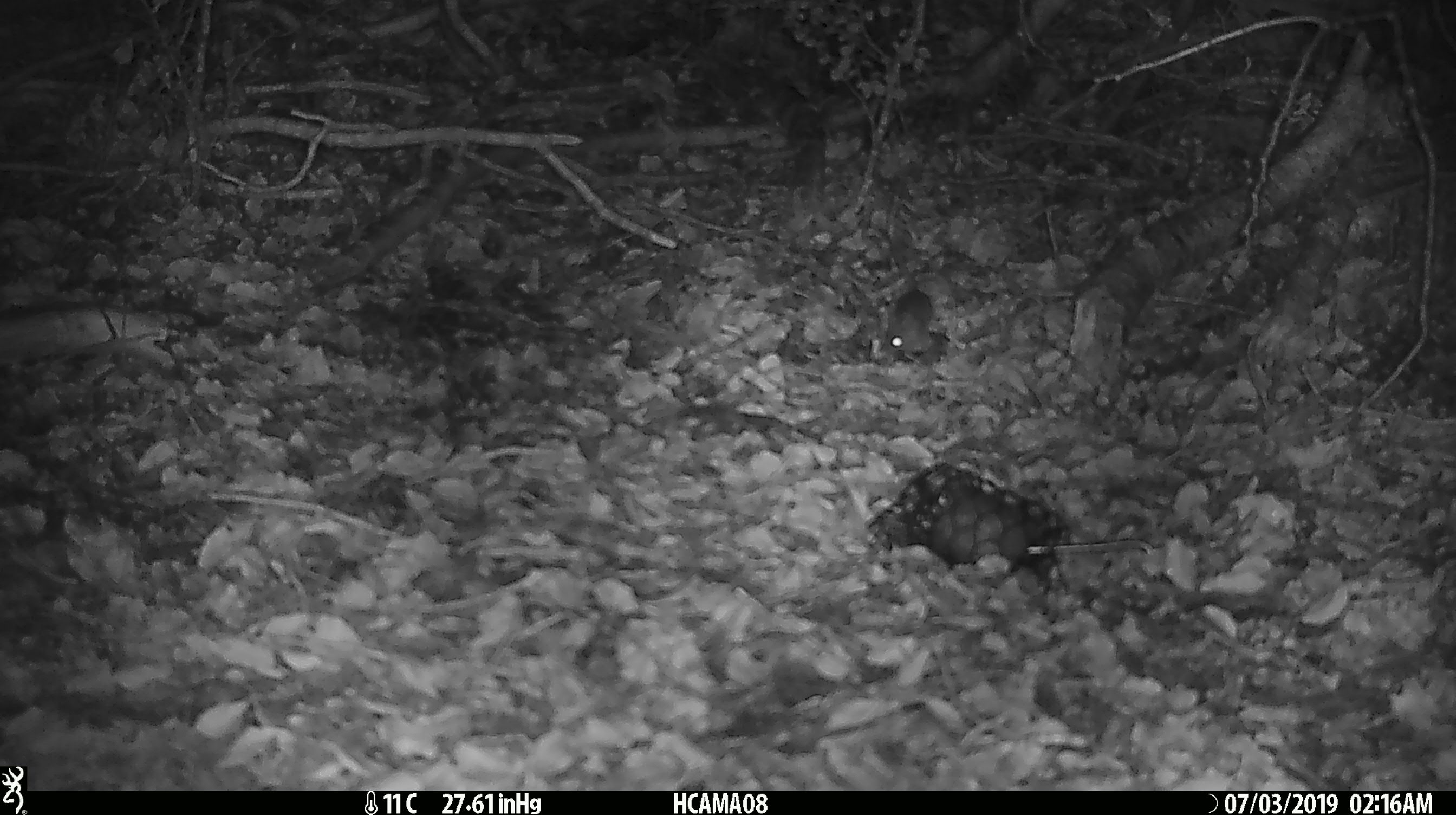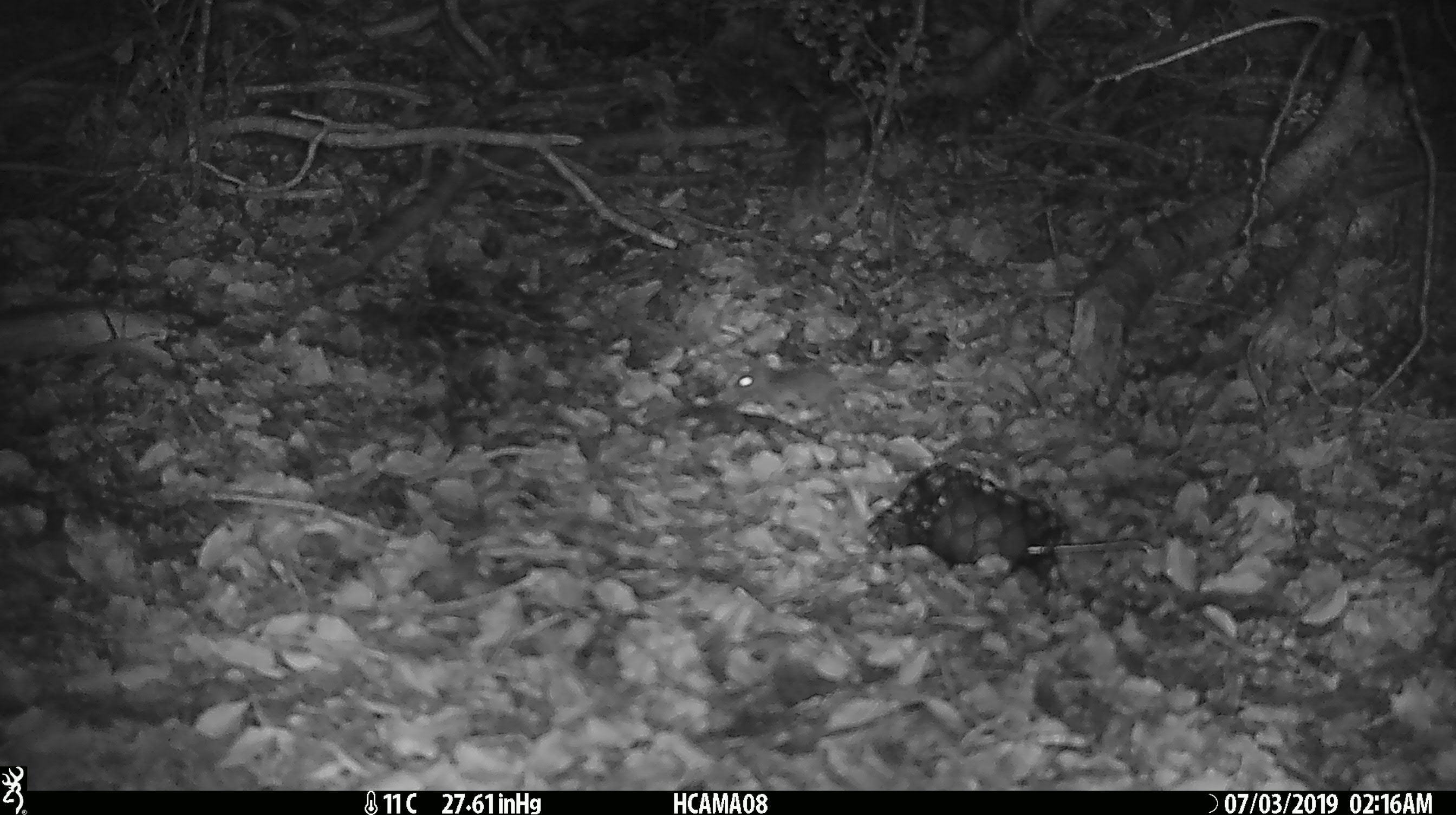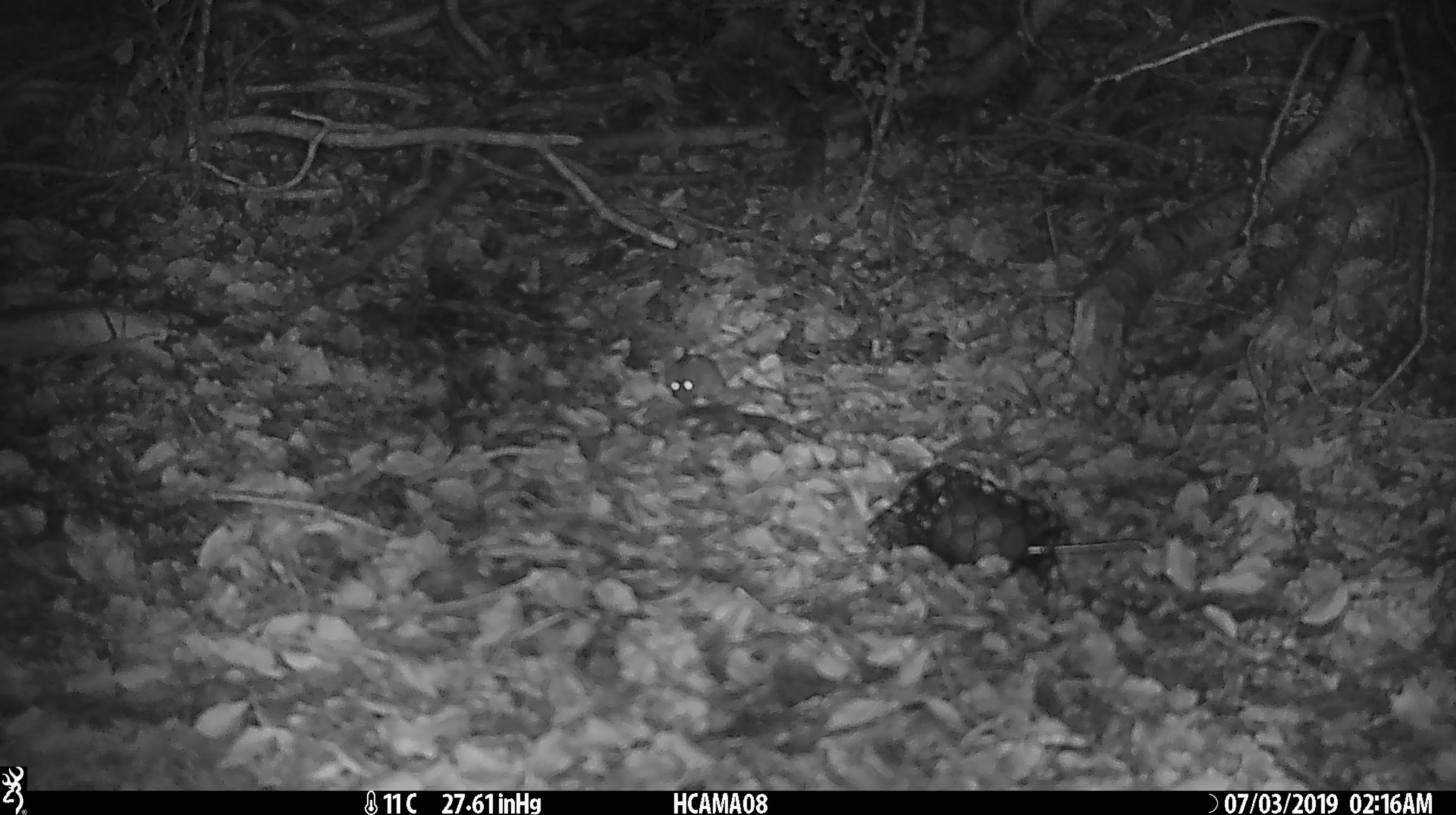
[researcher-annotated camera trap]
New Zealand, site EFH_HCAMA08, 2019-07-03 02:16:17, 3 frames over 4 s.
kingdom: Animalia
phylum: Chordata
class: Mammalia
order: Rodentia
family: Muridae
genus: Mus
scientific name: Mus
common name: mouse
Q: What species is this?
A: Mouse (Mus).